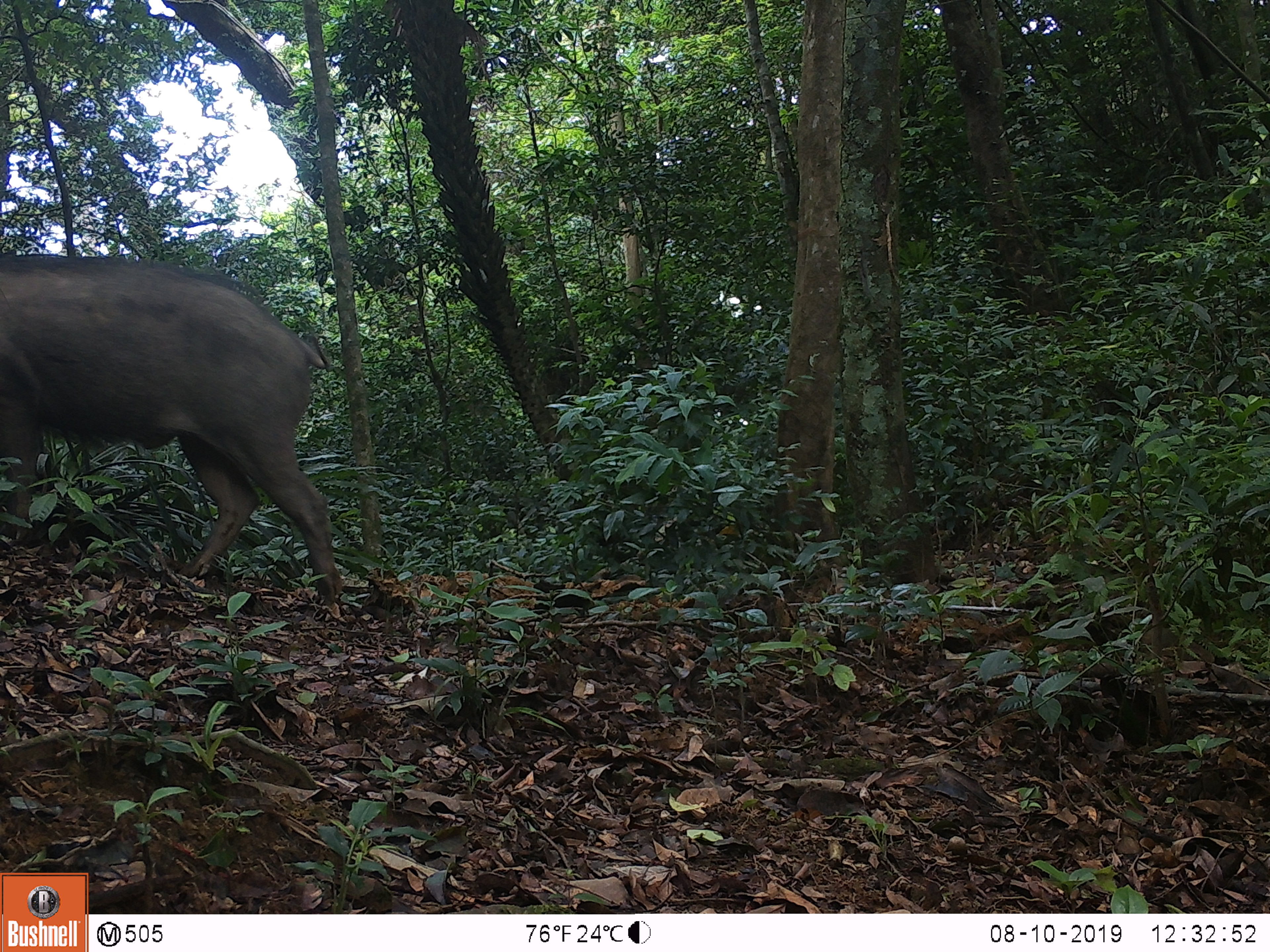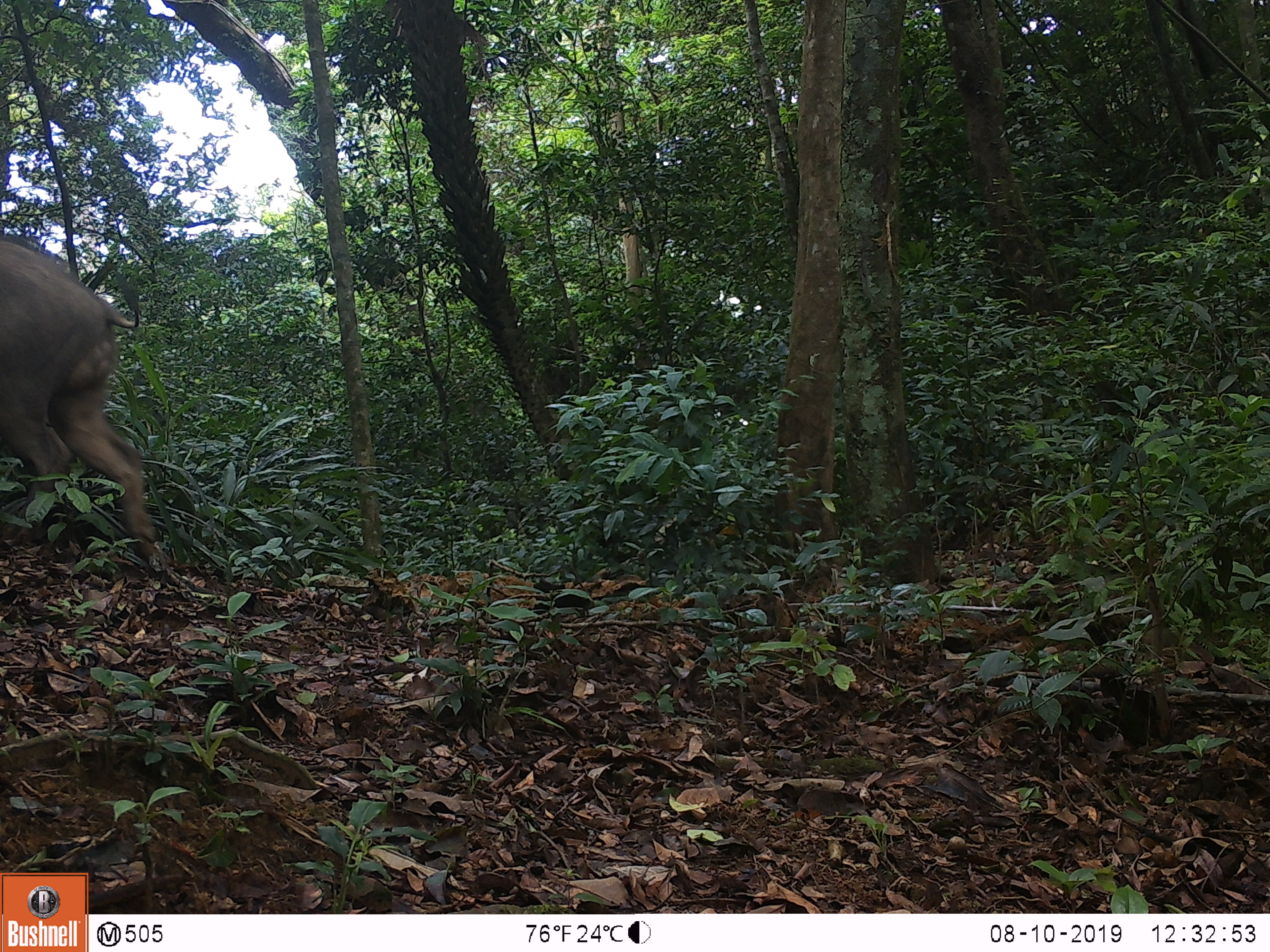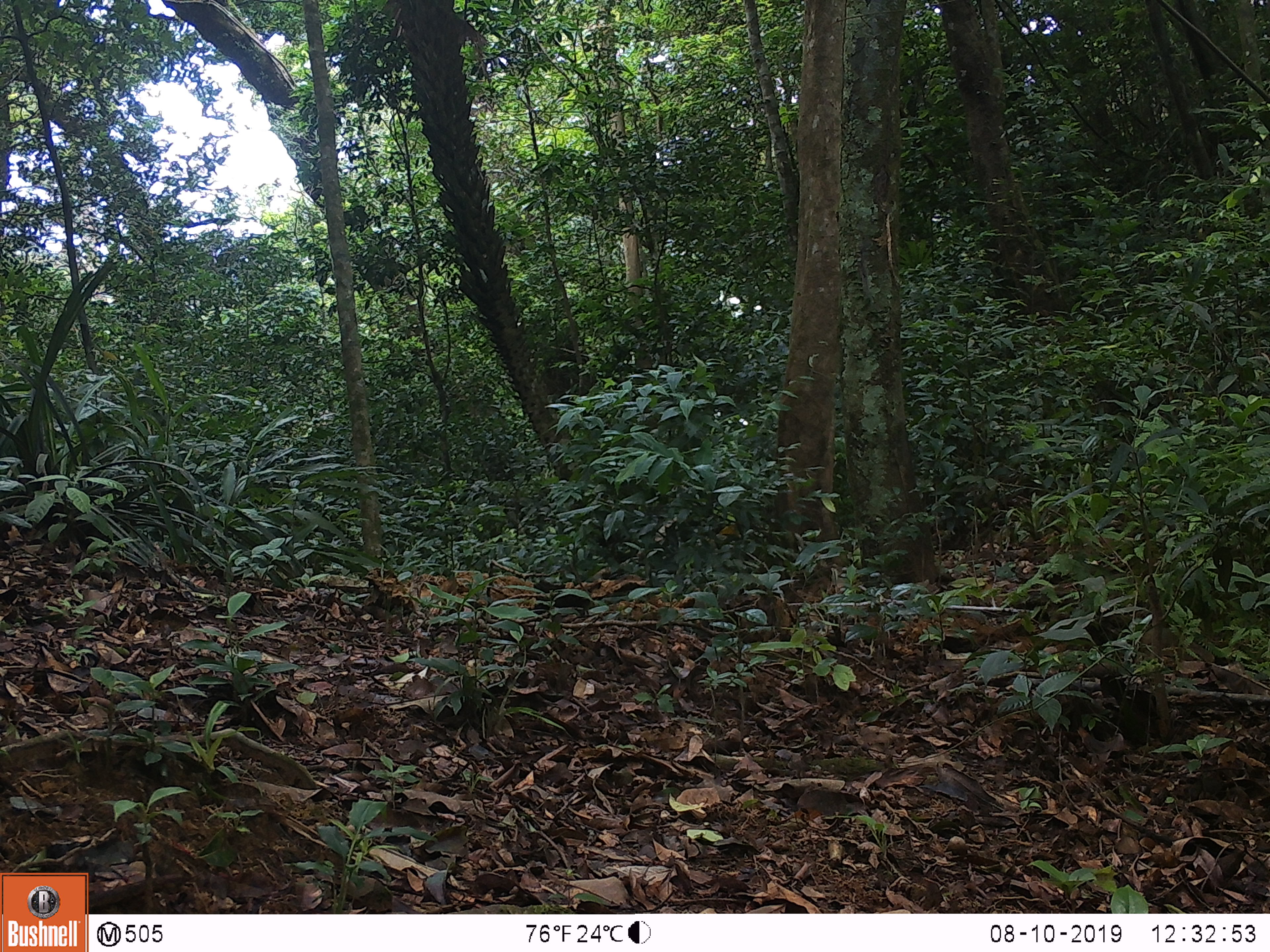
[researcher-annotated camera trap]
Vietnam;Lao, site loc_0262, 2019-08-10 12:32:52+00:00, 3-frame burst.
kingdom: Animalia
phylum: Chordata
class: Mammalia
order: Artiodactyla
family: Suidae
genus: Sus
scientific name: Sus scrofa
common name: eurasian wild pig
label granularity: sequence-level